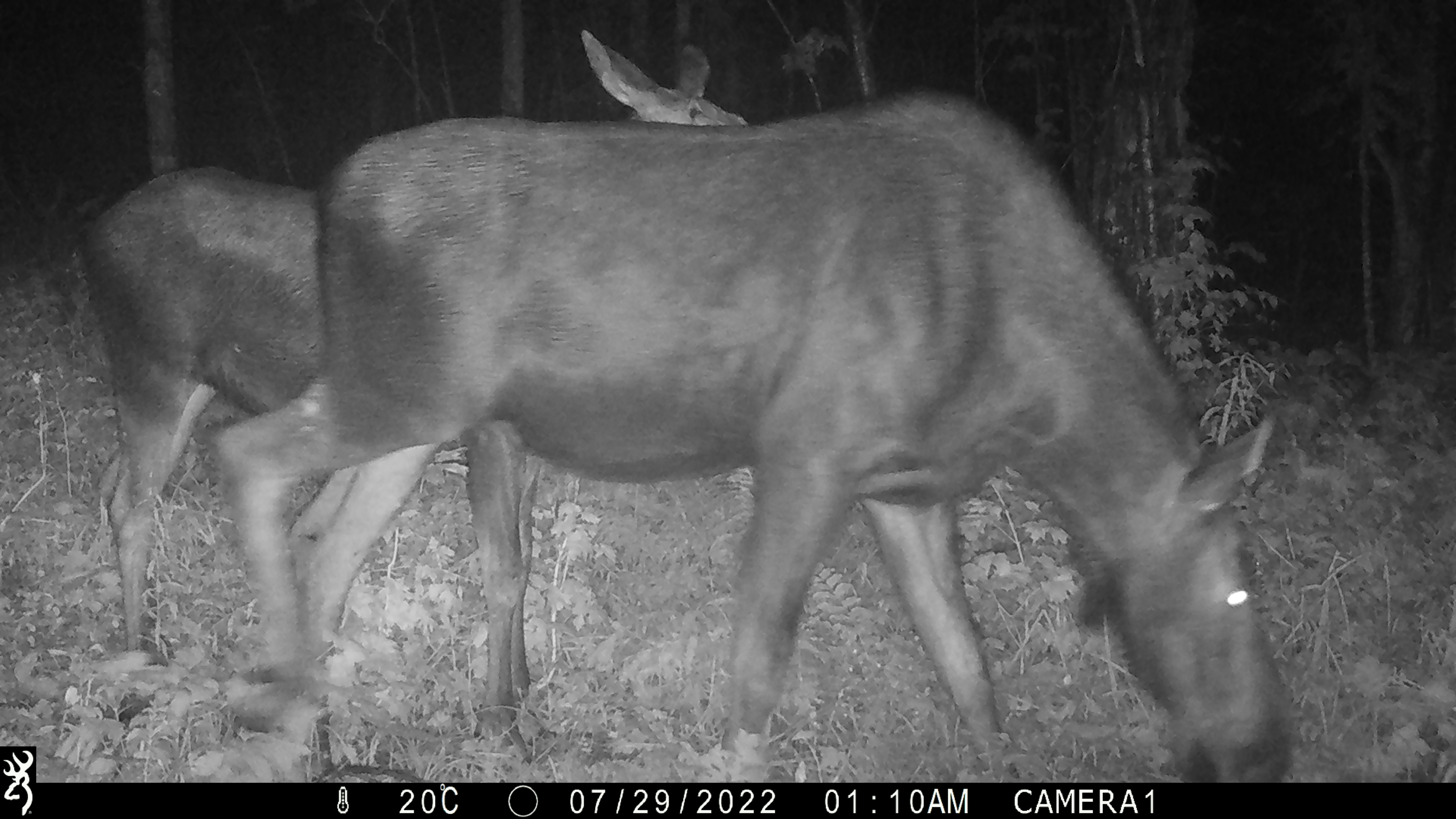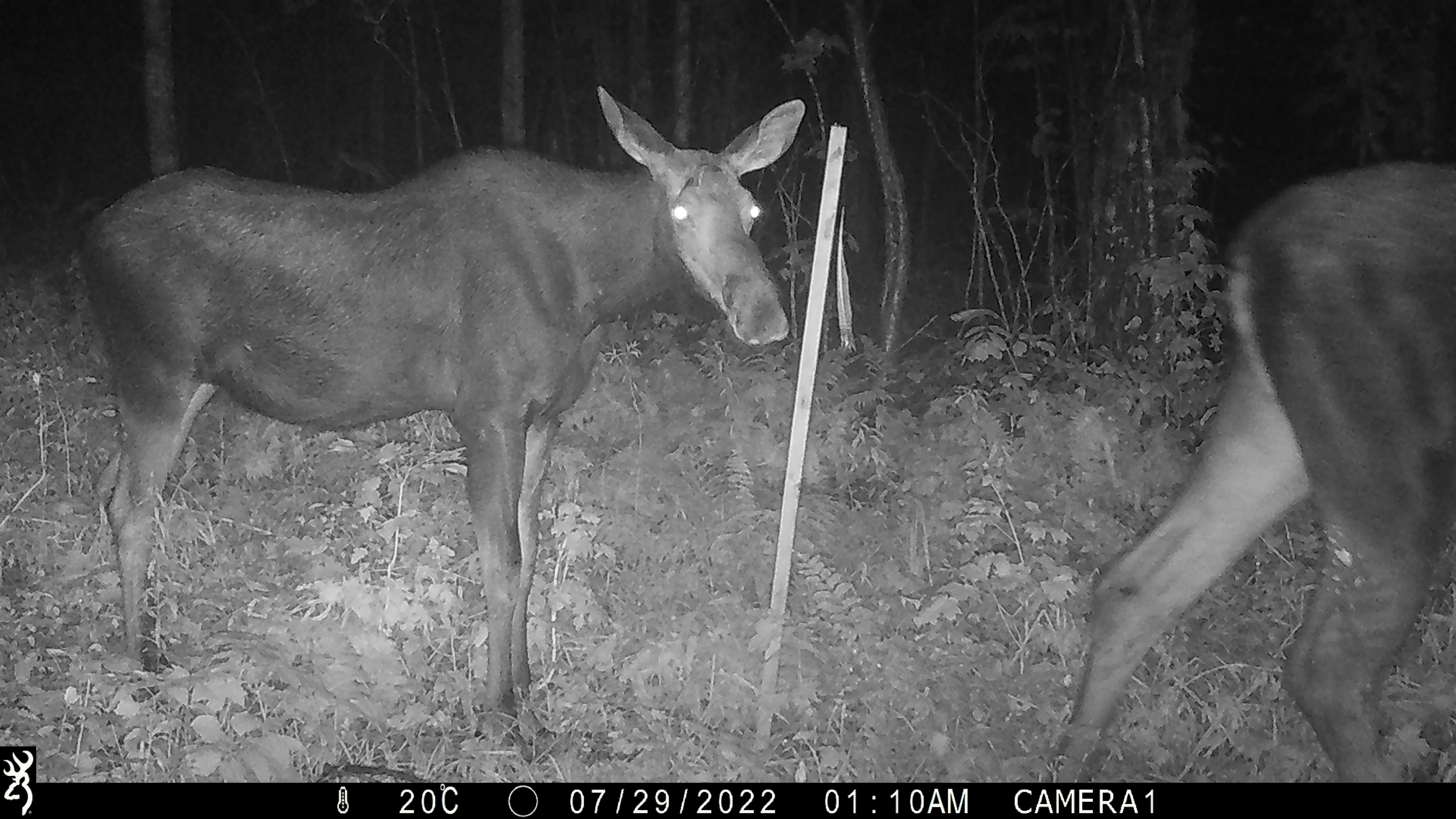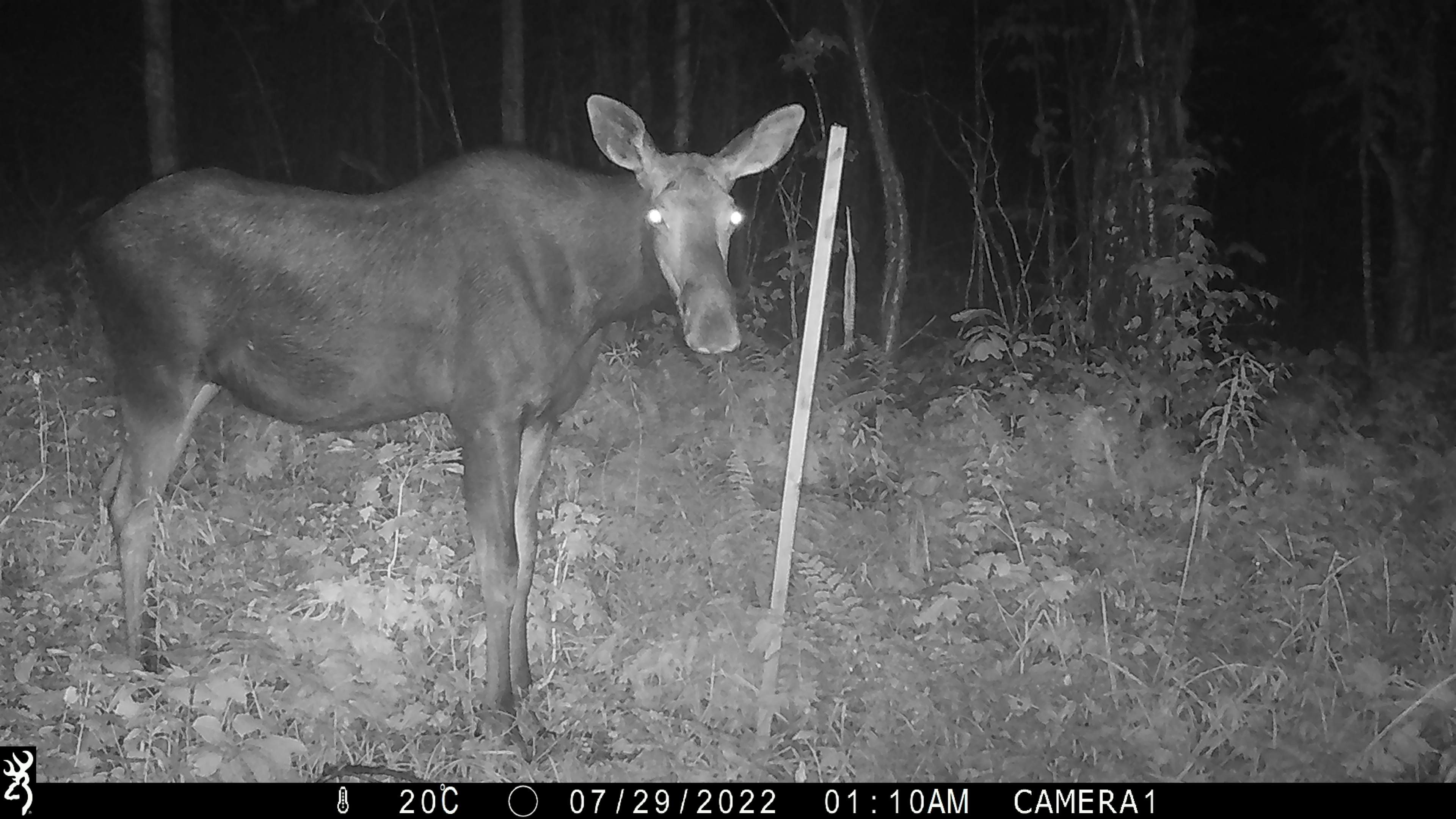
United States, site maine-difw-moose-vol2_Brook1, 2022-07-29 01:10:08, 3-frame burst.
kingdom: Animalia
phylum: Chordata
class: Mammalia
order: Artiodactyla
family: Cervidae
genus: Alces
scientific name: Alces alces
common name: moose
Moose (Alces alces).